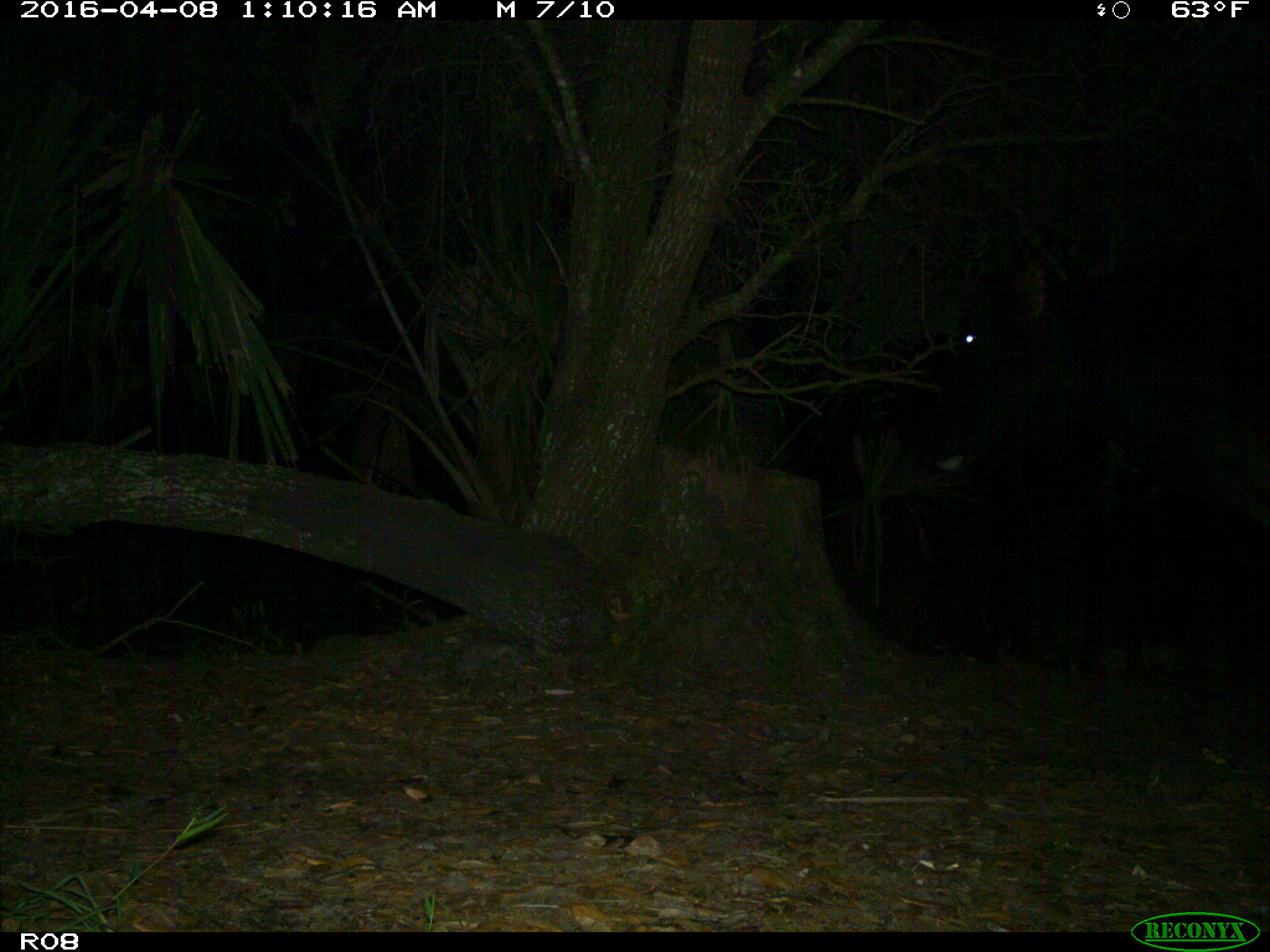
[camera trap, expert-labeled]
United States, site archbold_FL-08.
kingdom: Animalia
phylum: Chordata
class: Mammalia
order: Artiodactyla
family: Bovidae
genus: Bos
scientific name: Bos taurus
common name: domestic cow